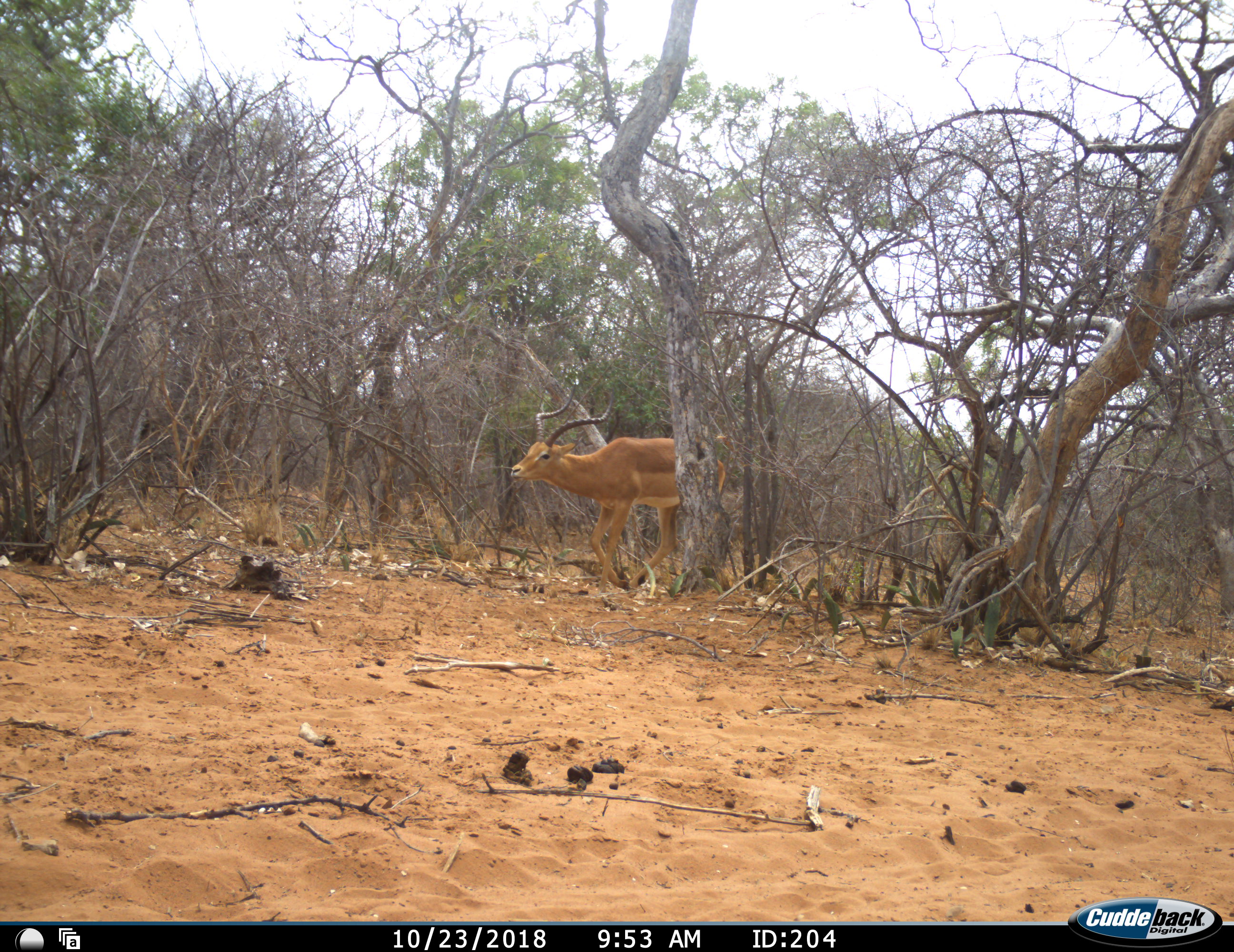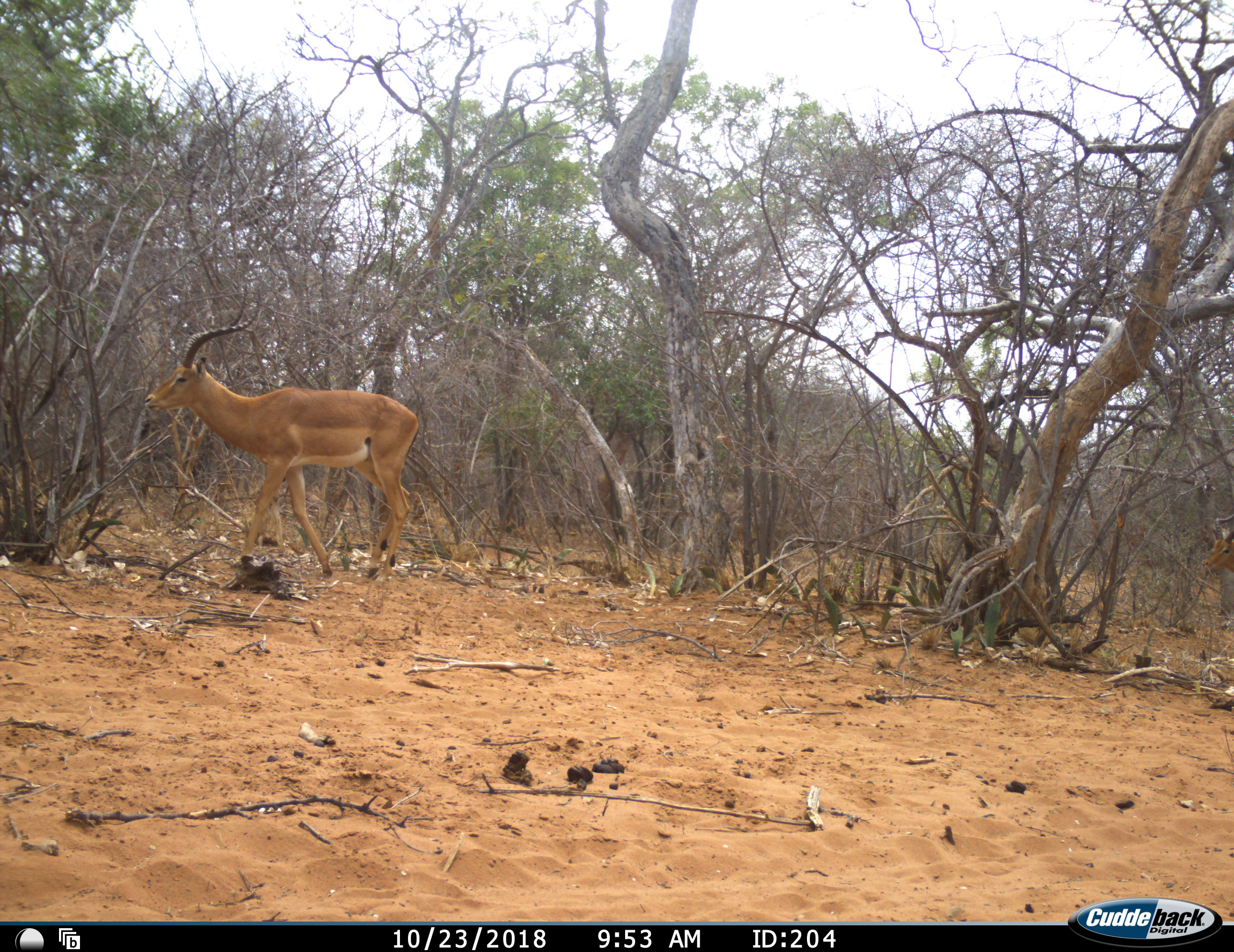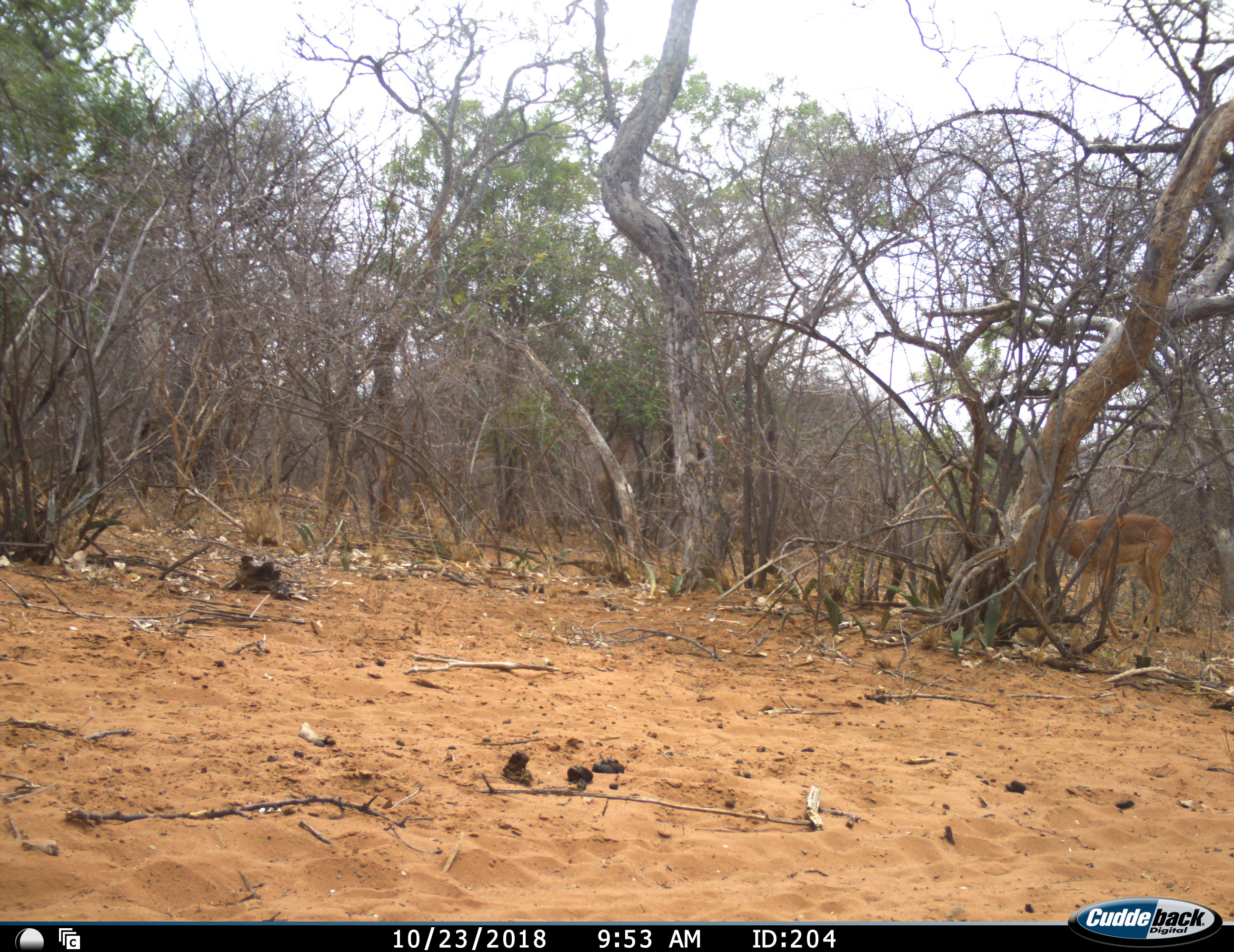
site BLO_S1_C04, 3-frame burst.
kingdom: Animalia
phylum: Chordata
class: Mammalia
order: Artiodactyla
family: Bovidae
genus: Aepyceros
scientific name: Aepyceros melampus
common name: impala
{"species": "impala (Aepyceros melampus)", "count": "2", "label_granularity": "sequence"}